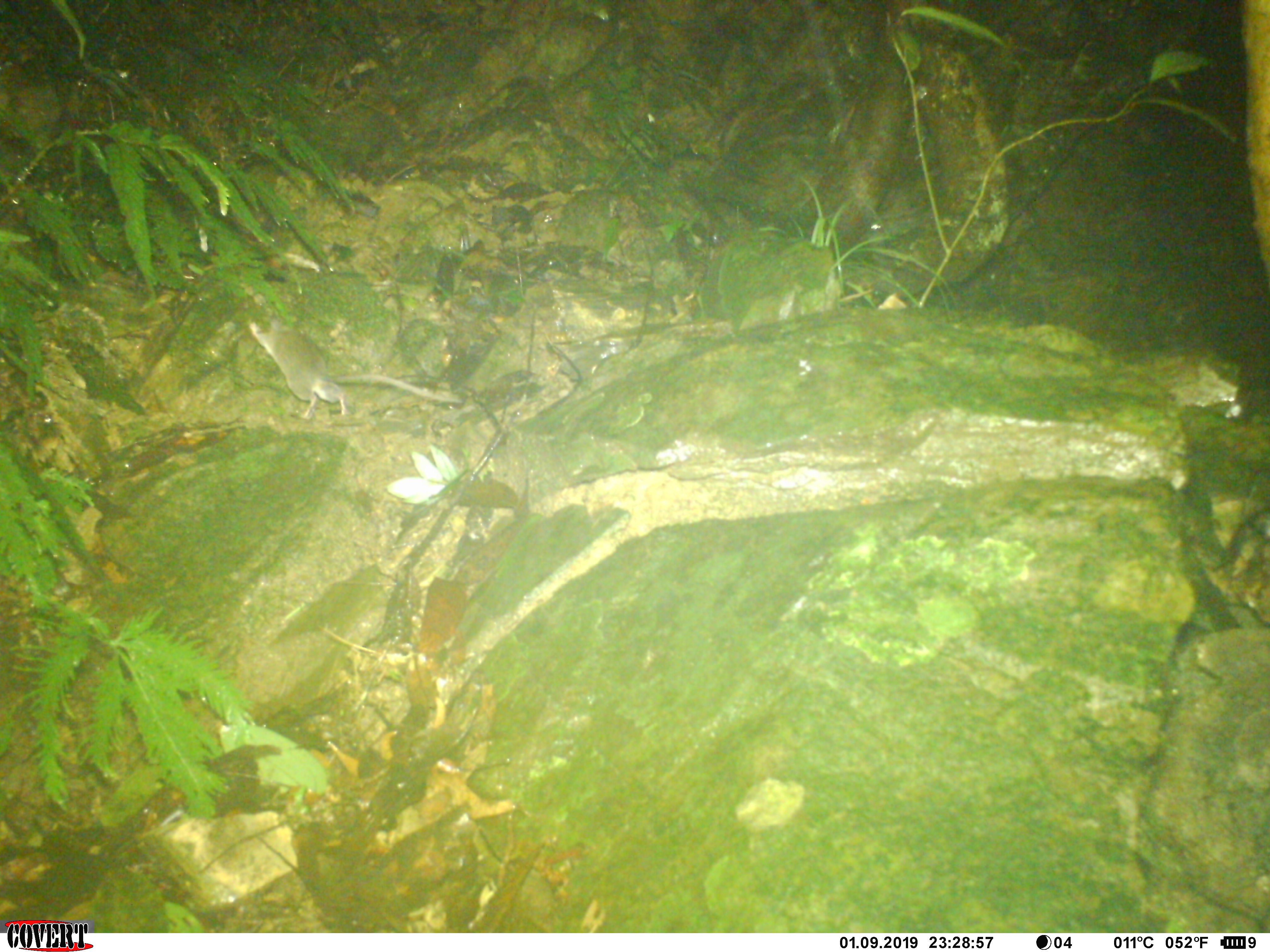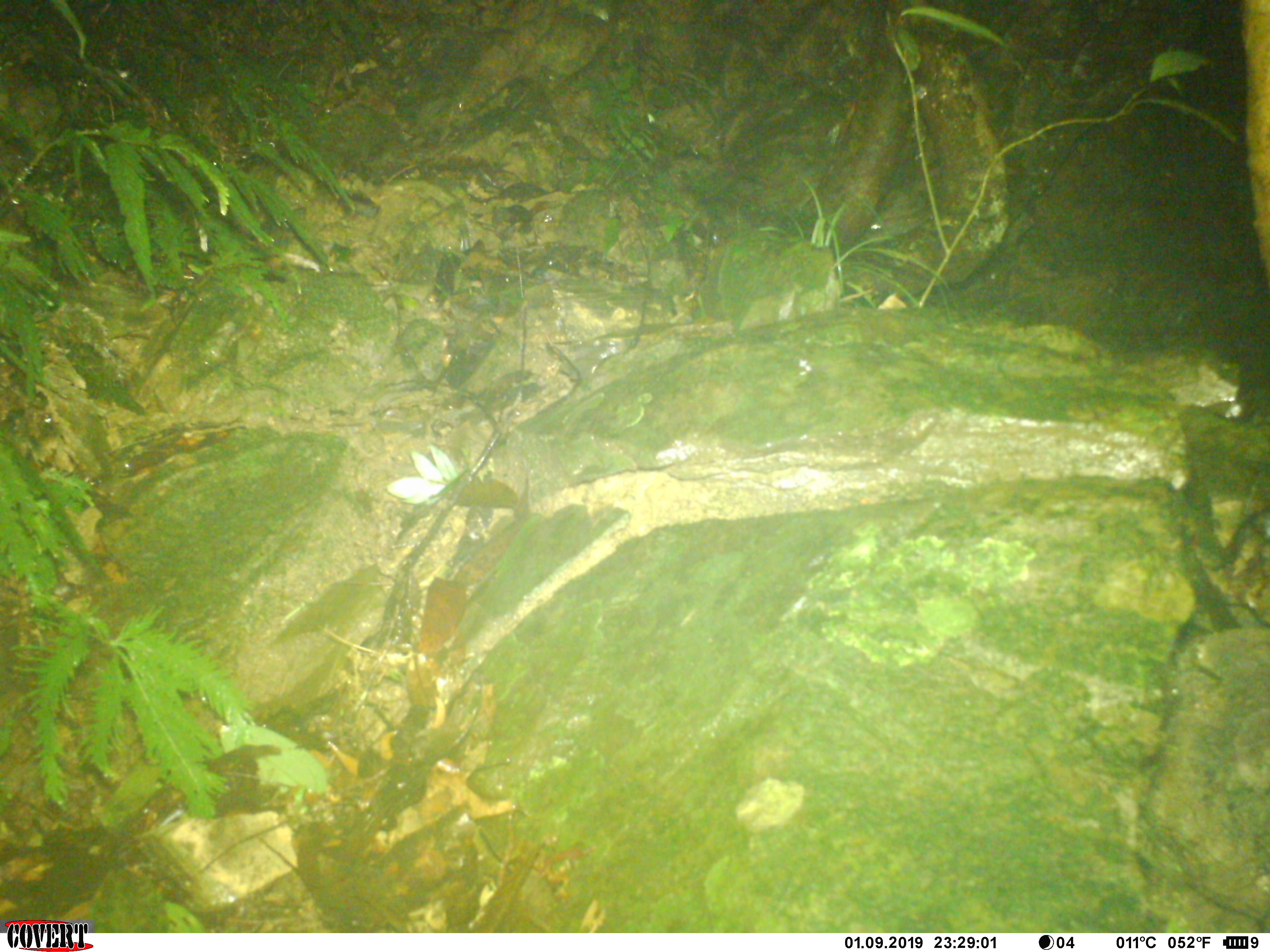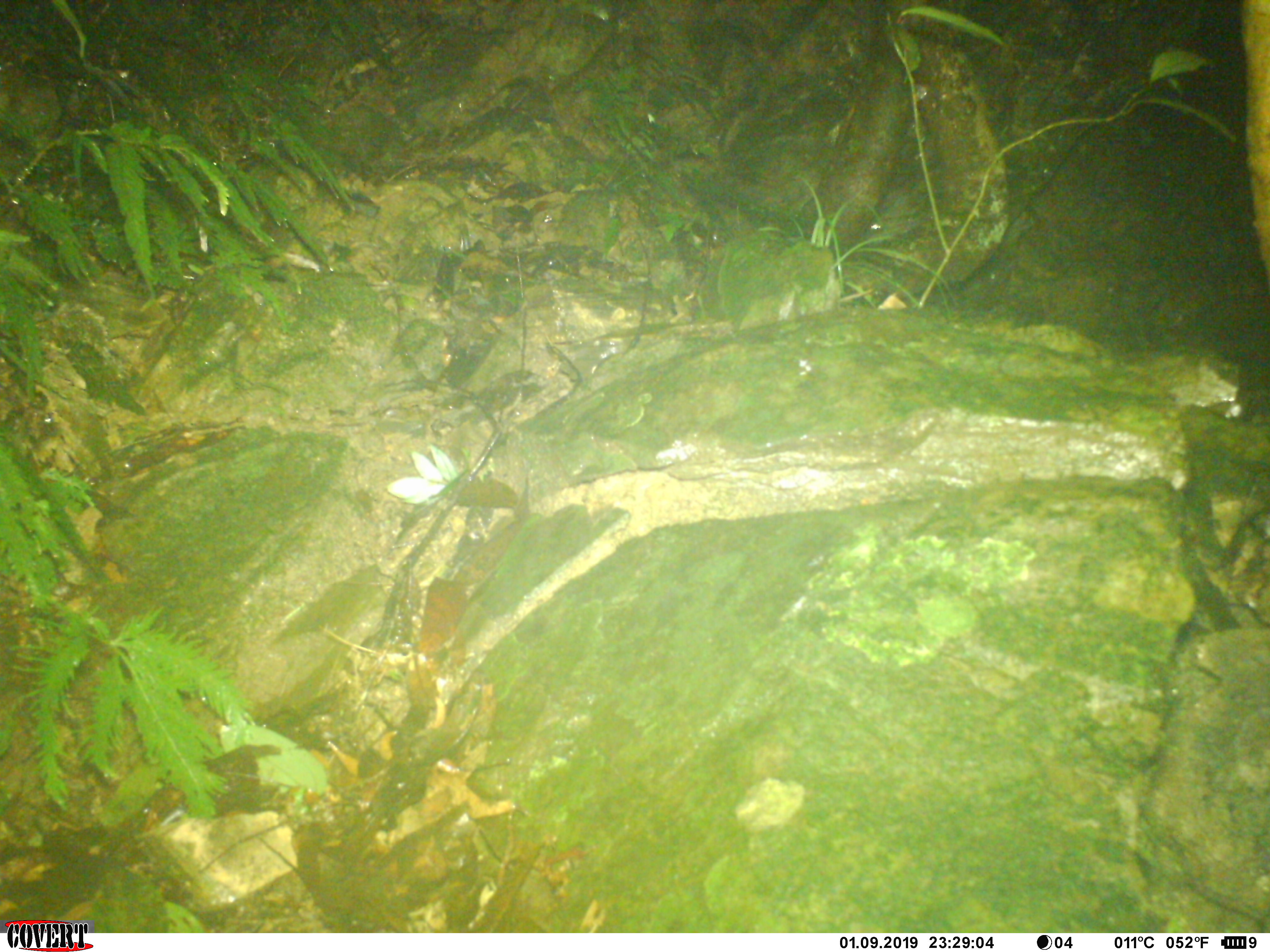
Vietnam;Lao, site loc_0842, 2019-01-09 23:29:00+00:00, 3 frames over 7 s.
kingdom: Animalia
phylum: Chordata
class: Mammalia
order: Rodentia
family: Muridae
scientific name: Muridae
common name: old-world mice and rats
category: unidentified murid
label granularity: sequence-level